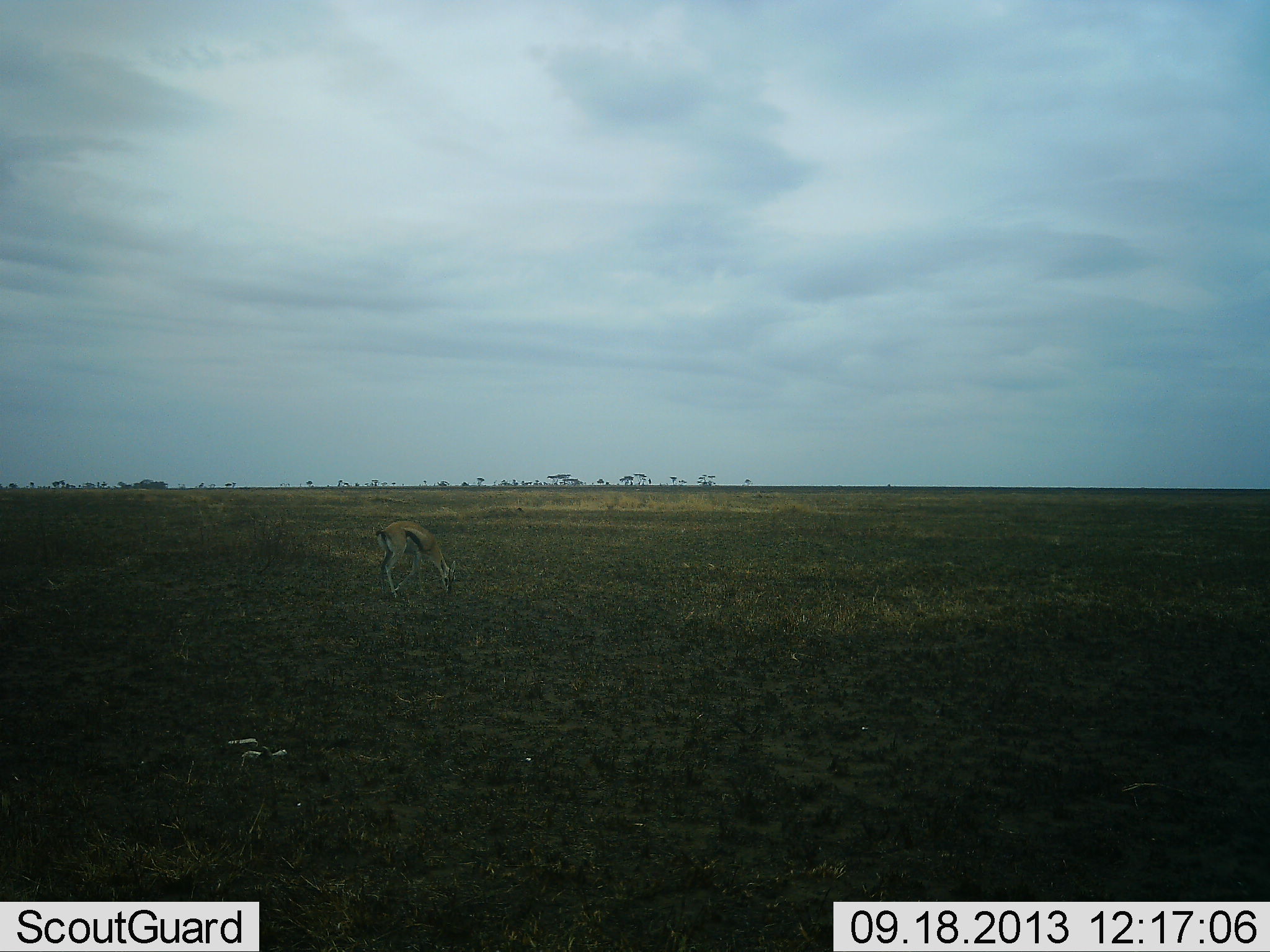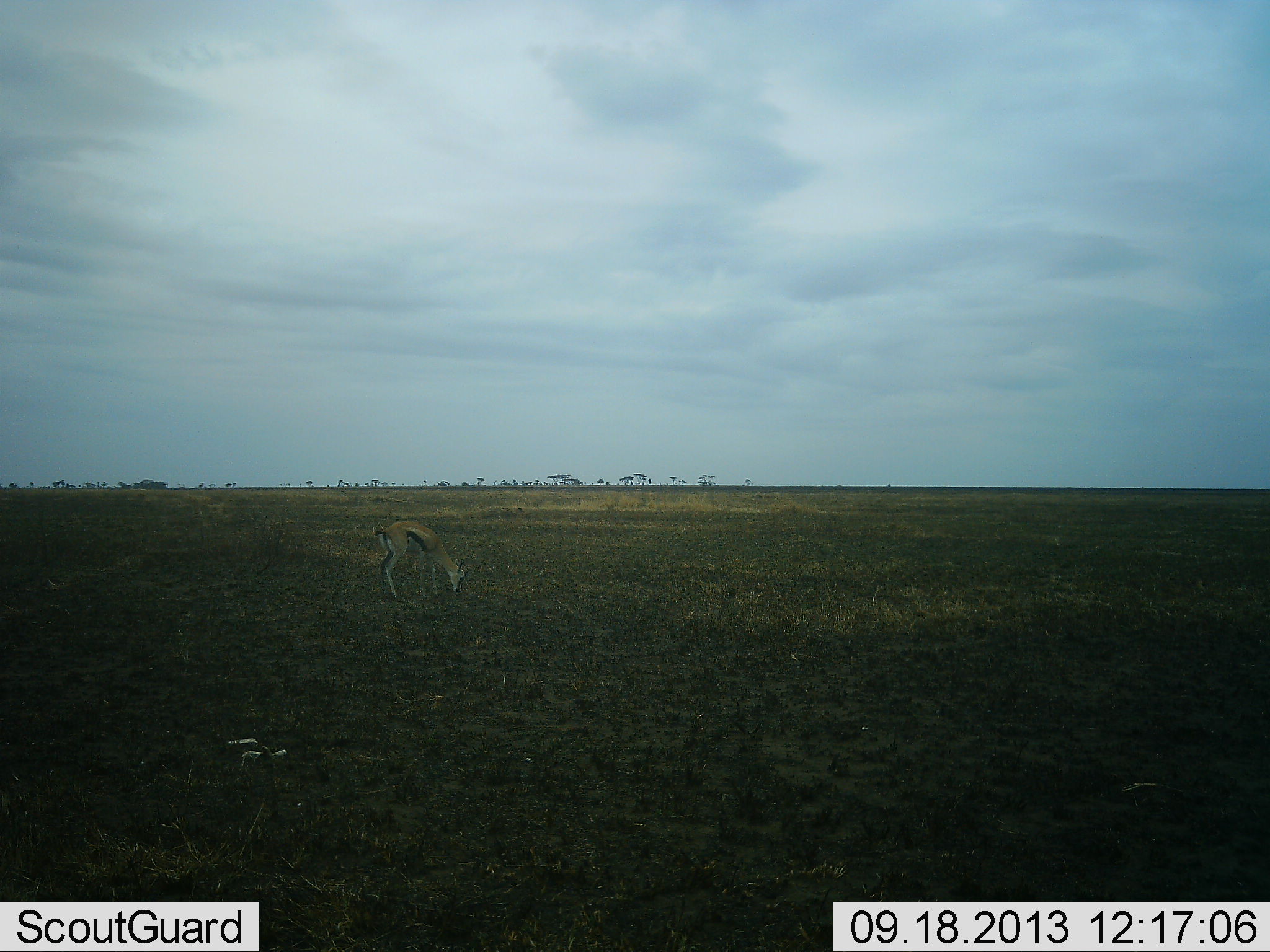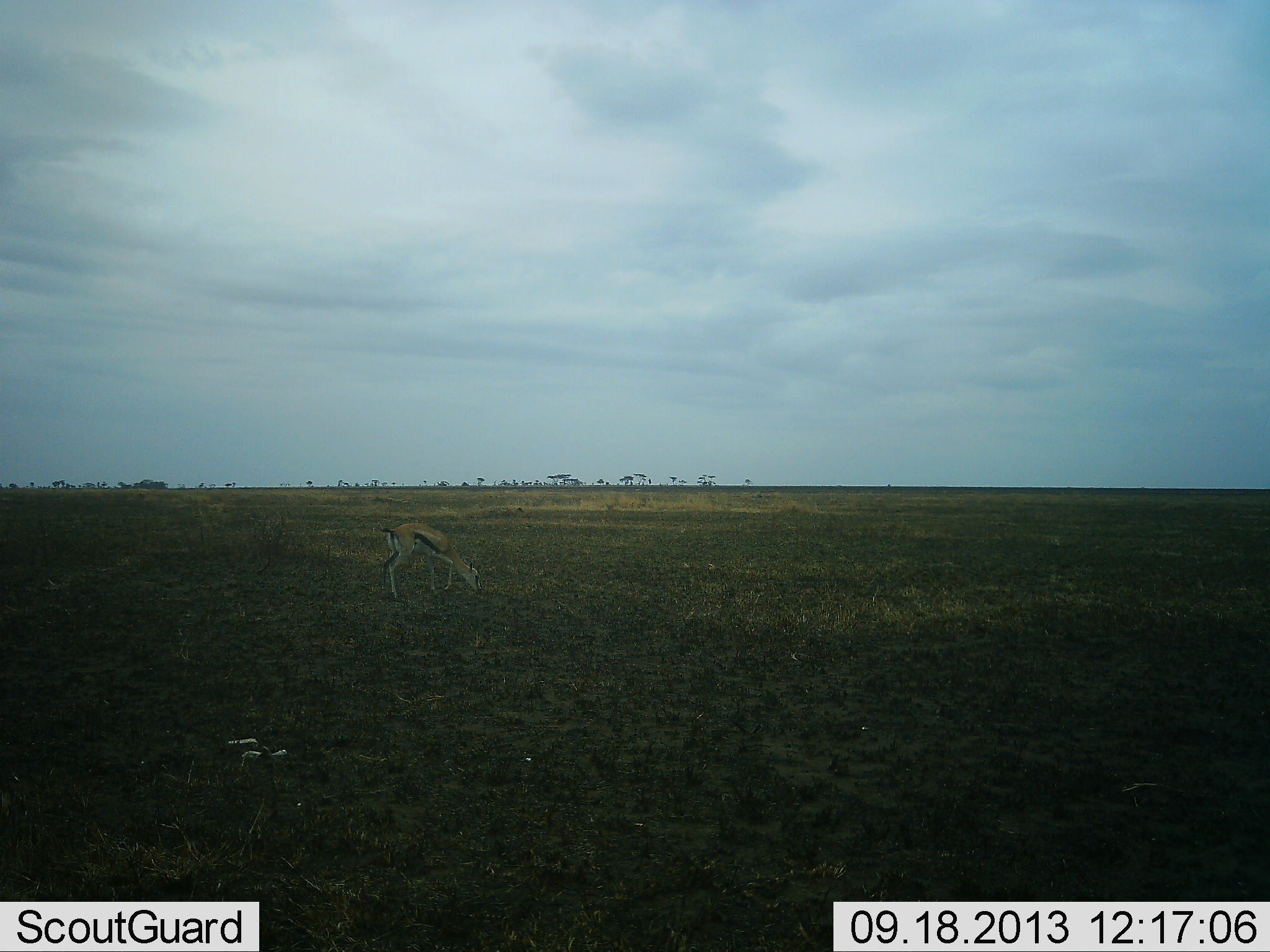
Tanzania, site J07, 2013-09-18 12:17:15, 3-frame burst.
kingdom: Animalia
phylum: Chordata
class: Mammalia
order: Artiodactyla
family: Bovidae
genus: Eudorcas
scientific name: Eudorcas thomsonii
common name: thomson's gazelle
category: gazellethomsons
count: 1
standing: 20%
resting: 0%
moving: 0%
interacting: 0%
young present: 0%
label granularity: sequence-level